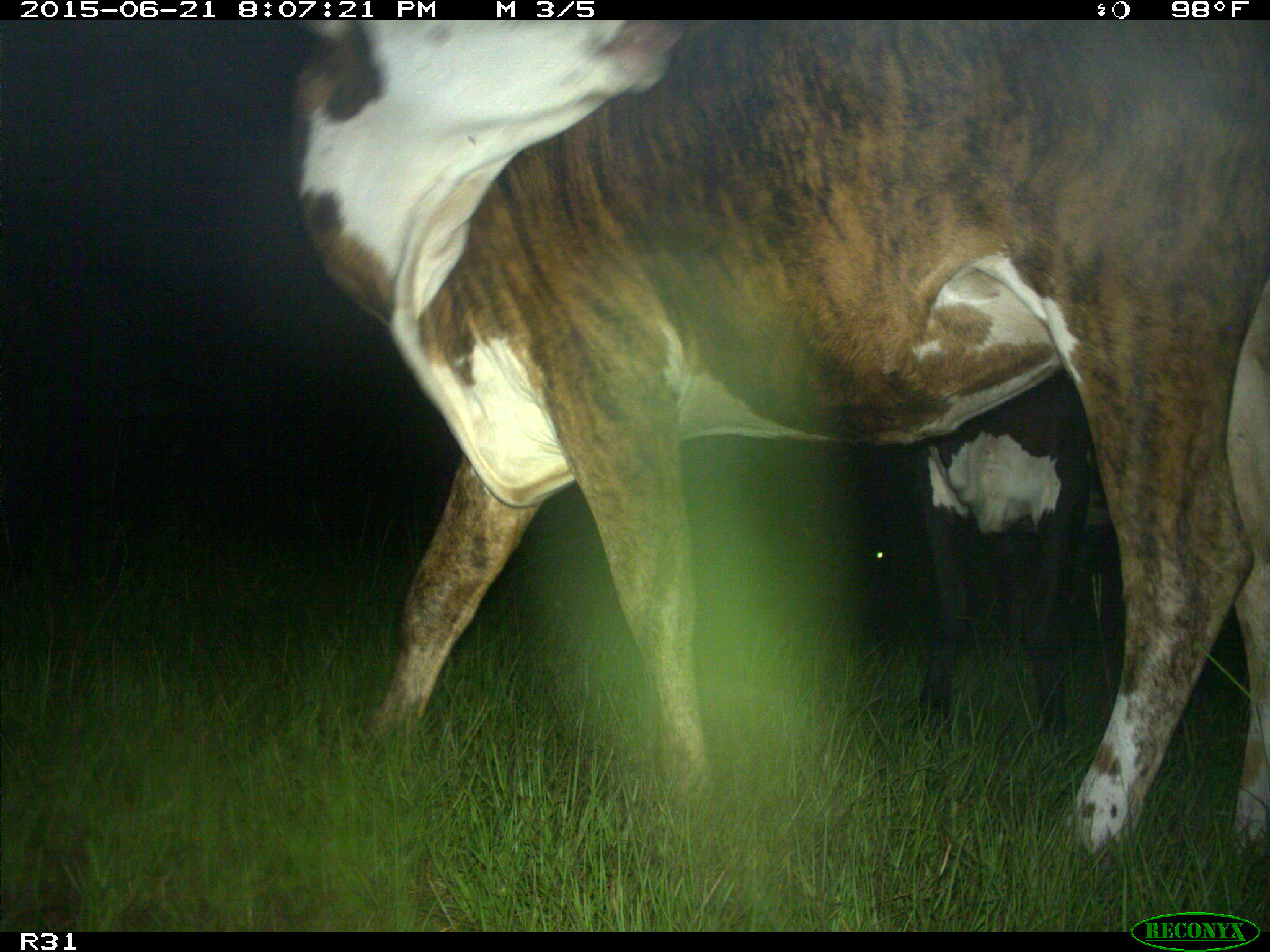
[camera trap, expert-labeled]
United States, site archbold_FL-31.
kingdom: Animalia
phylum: Chordata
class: Mammalia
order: Artiodactyla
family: Bovidae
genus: Bos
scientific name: Bos taurus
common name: domestic cow